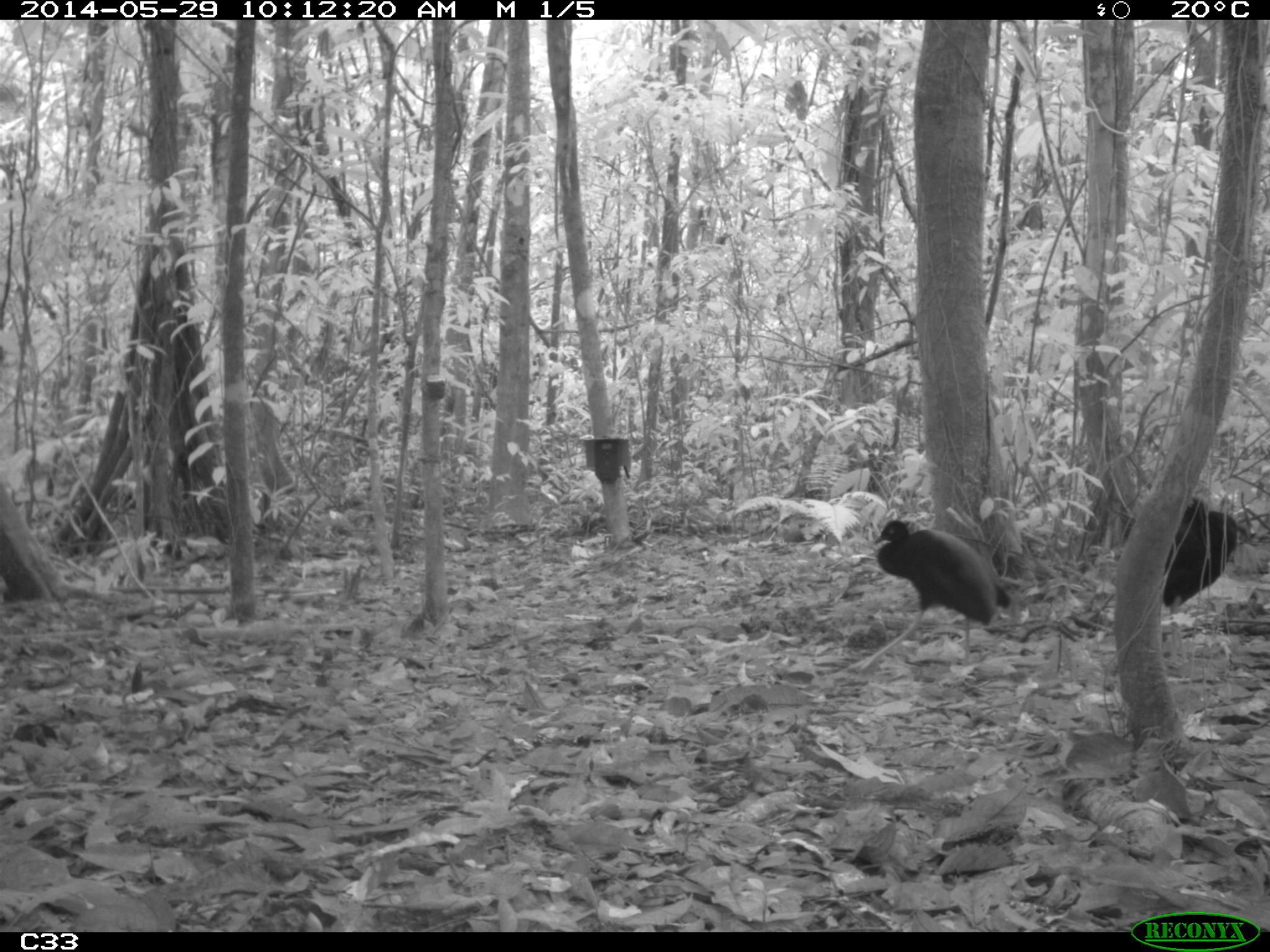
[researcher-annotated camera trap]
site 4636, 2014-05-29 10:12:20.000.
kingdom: Animalia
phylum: Chordata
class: Aves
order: Gruiformes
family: Psophiidae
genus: Psophia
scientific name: Psophia crepitans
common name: gray-winged trumpeter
Psophia crepitans (gray-winged trumpeter), count 5, age adult.